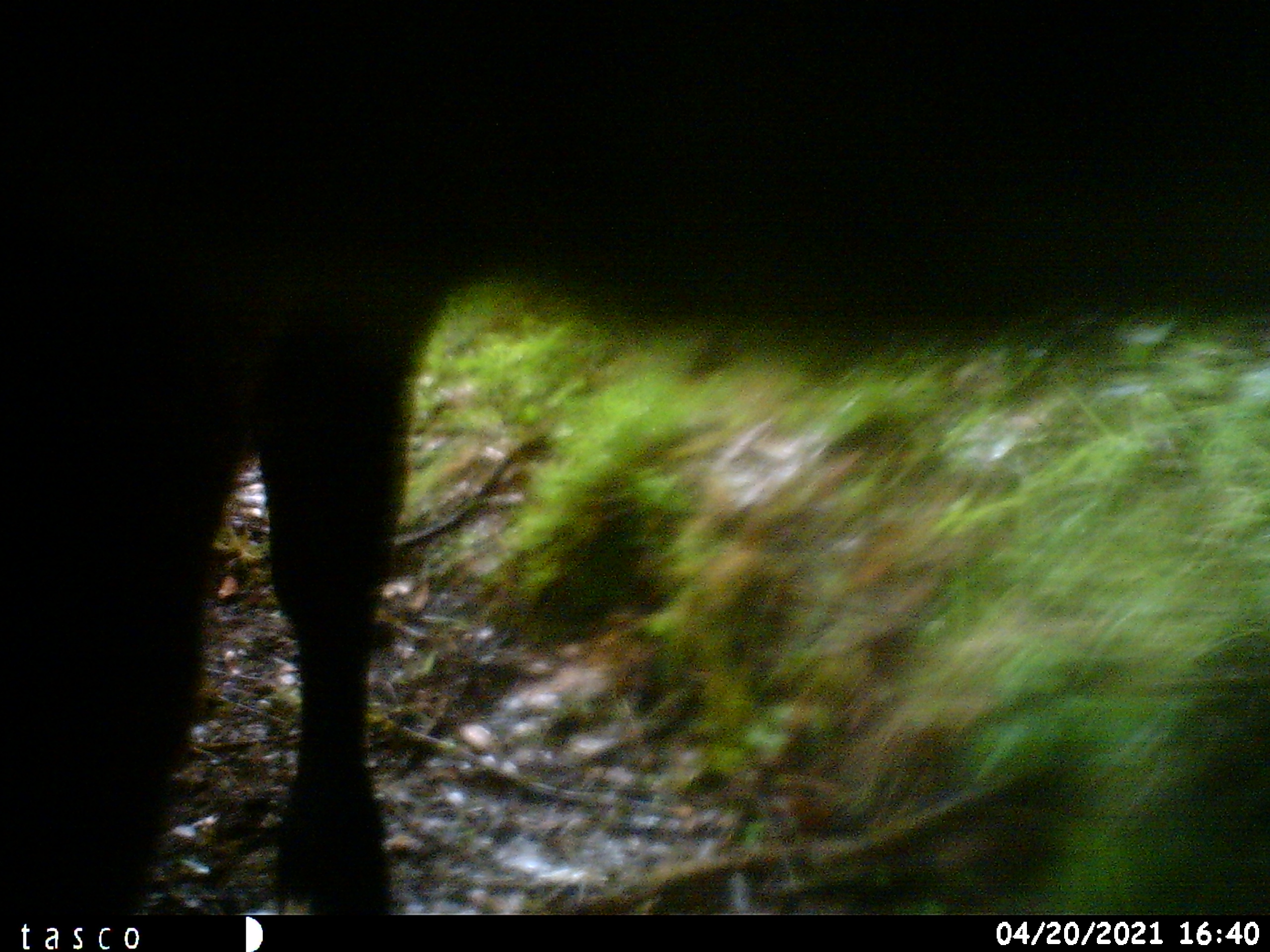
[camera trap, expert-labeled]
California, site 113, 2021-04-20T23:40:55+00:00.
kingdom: Animalia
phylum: Chordata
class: Mammalia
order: Artiodactyla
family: Bovidae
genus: Bos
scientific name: Bos taurus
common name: domestic cattle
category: cattle